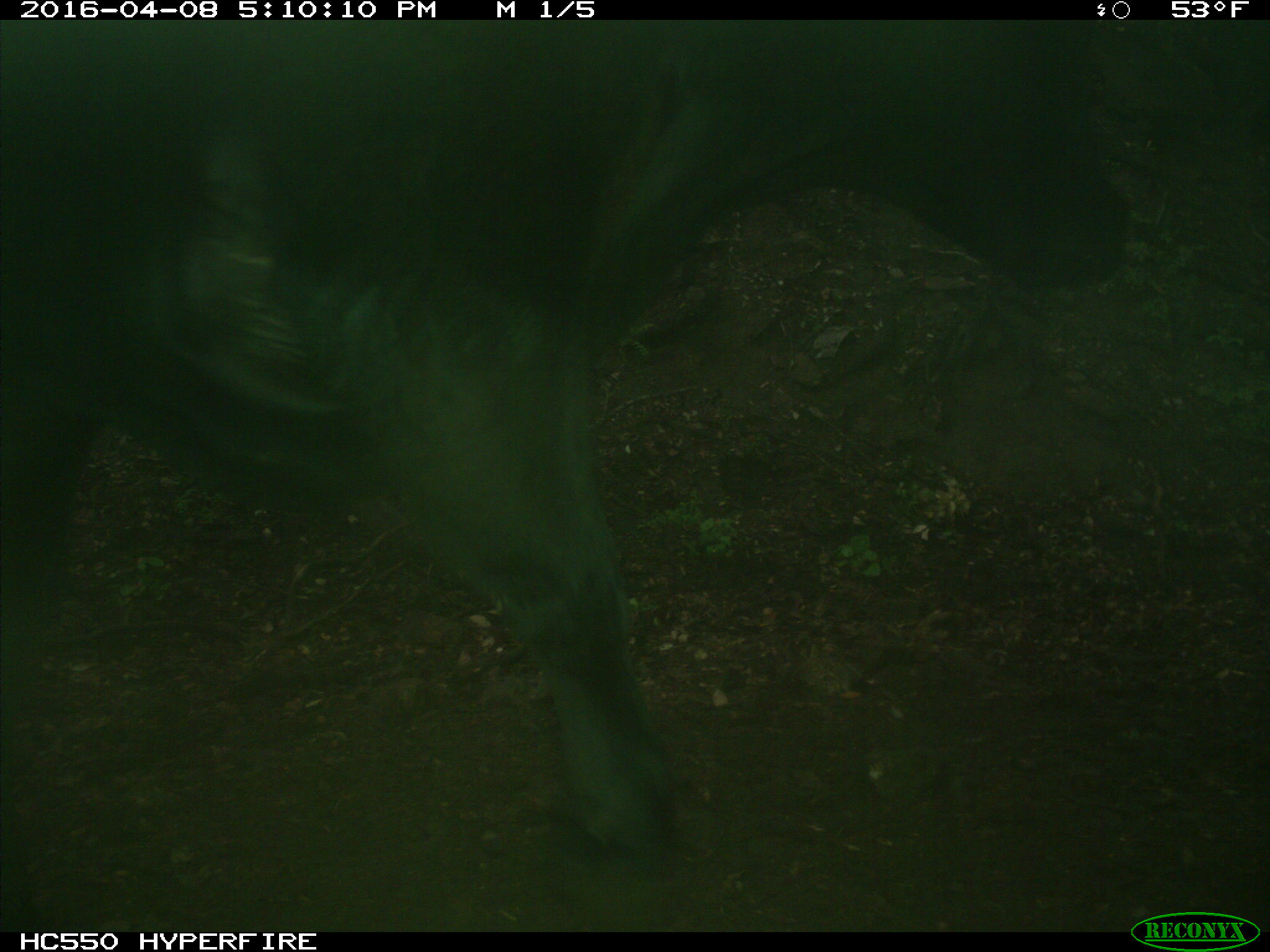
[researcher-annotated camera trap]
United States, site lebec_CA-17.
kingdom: Animalia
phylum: Chordata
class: Mammalia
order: Artiodactyla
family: Bovidae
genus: Bos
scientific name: Bos taurus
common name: domestic cow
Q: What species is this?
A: Bos taurus (domestic cow).